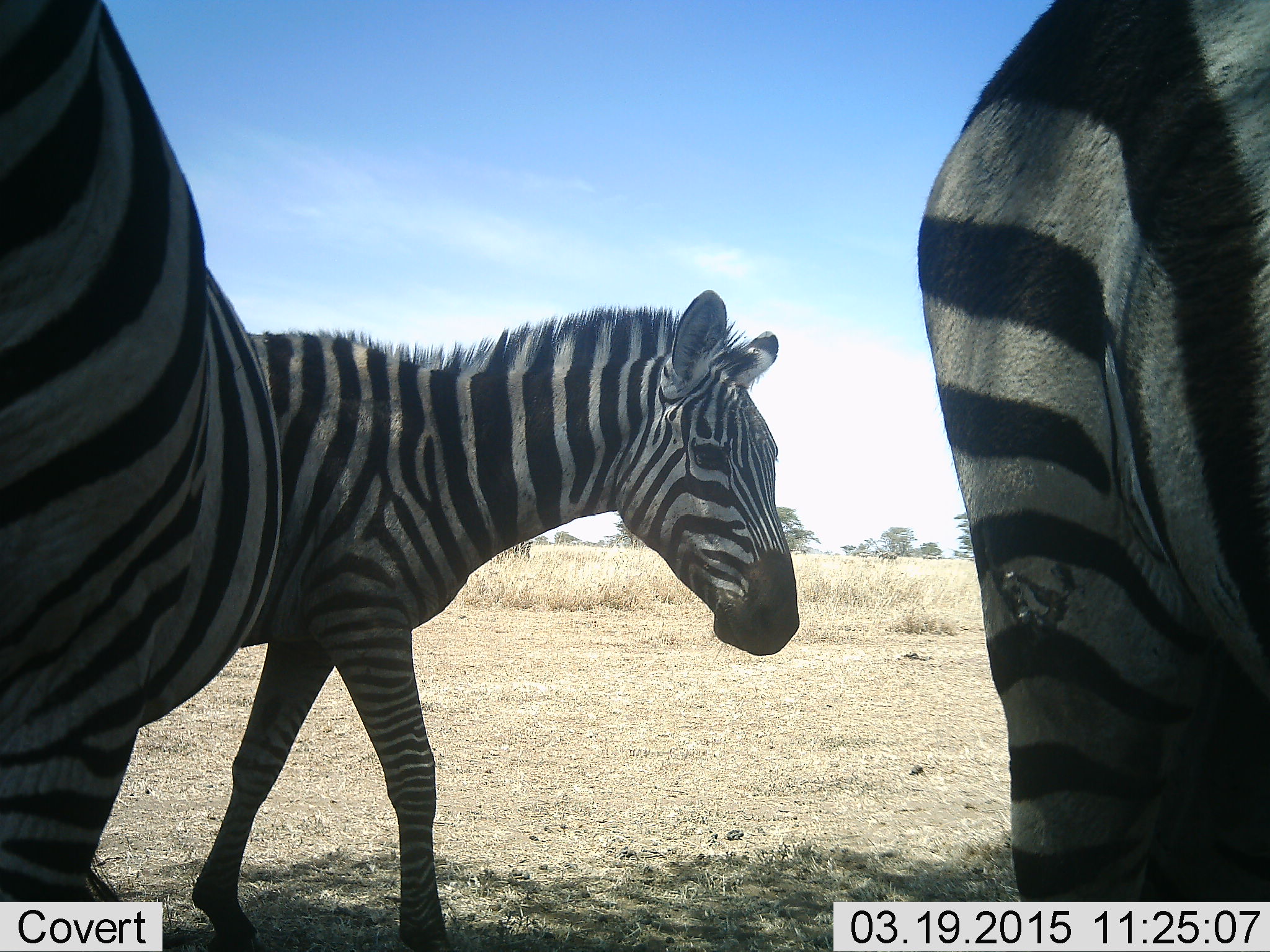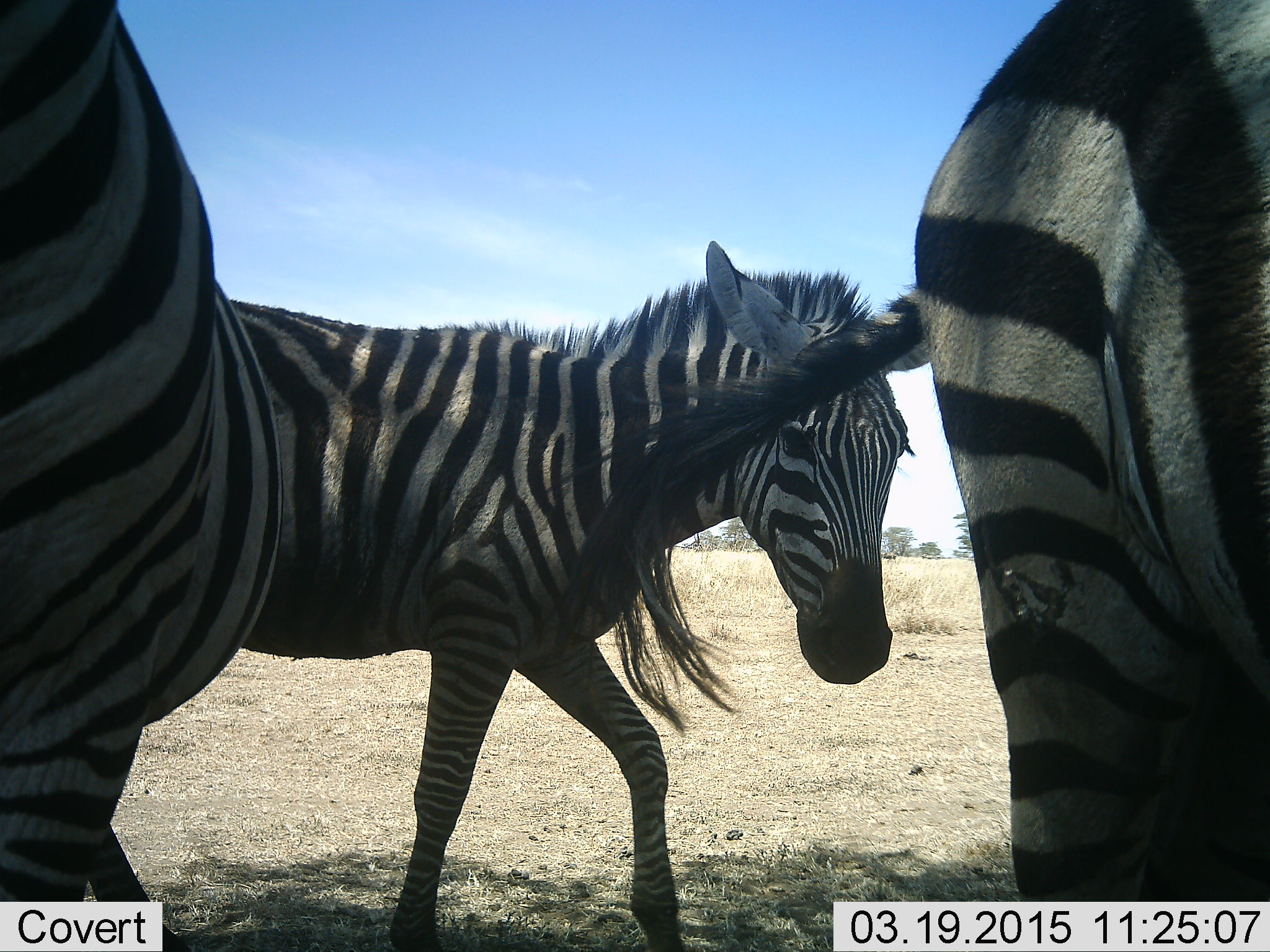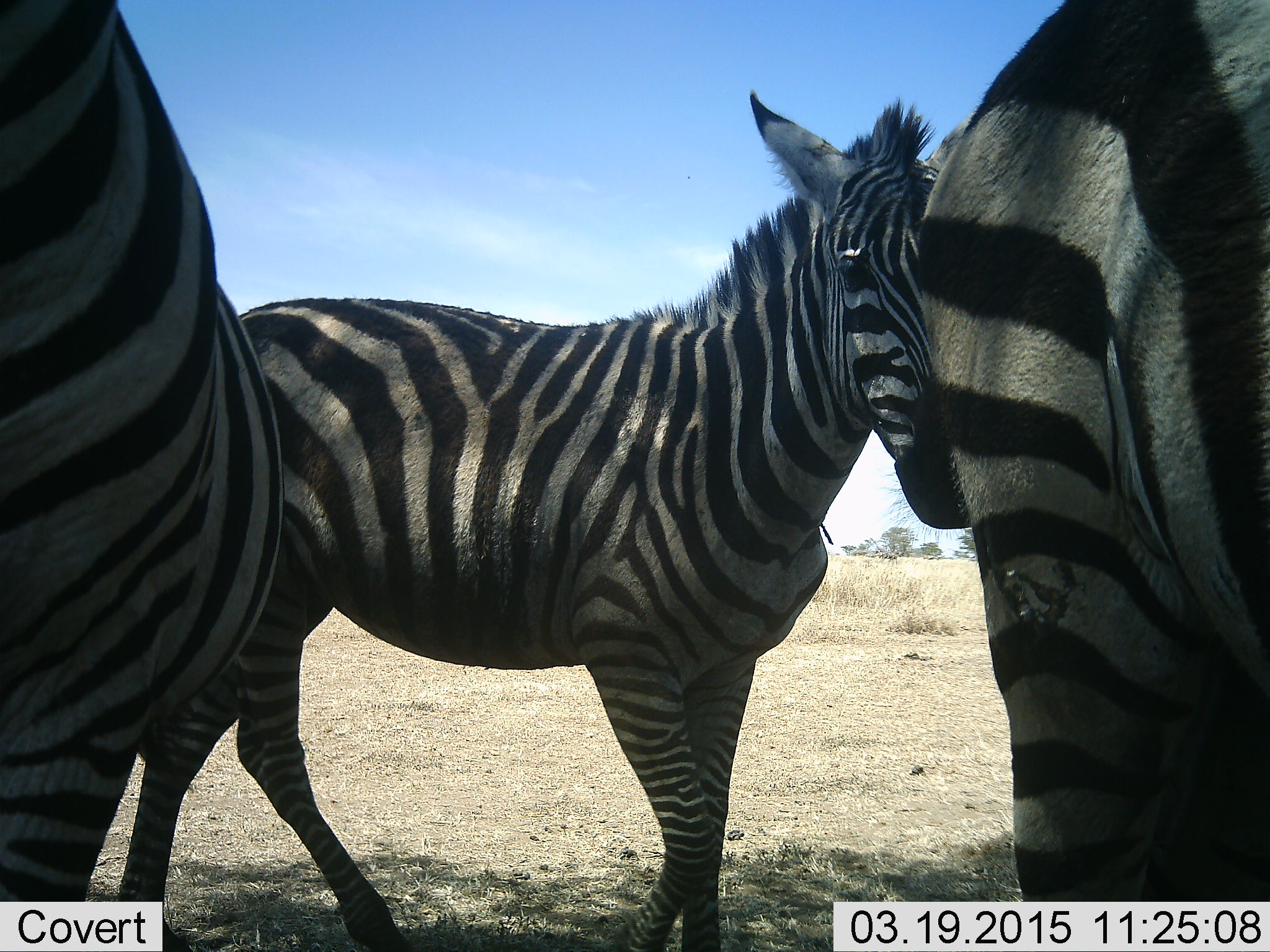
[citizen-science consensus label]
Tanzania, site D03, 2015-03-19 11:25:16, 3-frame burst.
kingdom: Animalia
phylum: Chordata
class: Mammalia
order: Perissodactyla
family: Equidae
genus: Equus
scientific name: Equus quagga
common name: plains zebra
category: zebra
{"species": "zebra (plains zebra) (Equus quagga)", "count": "3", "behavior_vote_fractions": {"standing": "70%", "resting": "0%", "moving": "80%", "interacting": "10%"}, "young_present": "30%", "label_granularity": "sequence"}